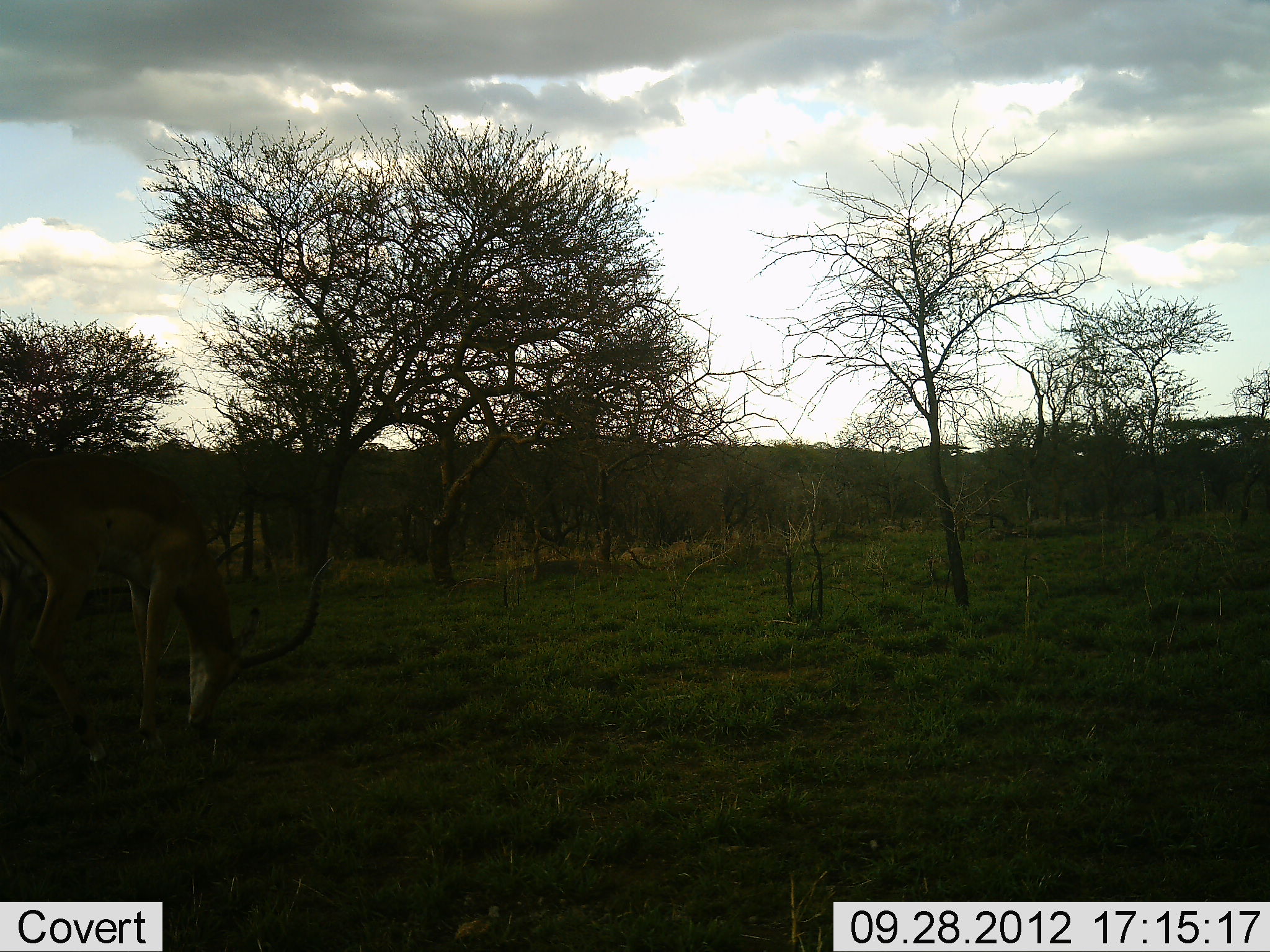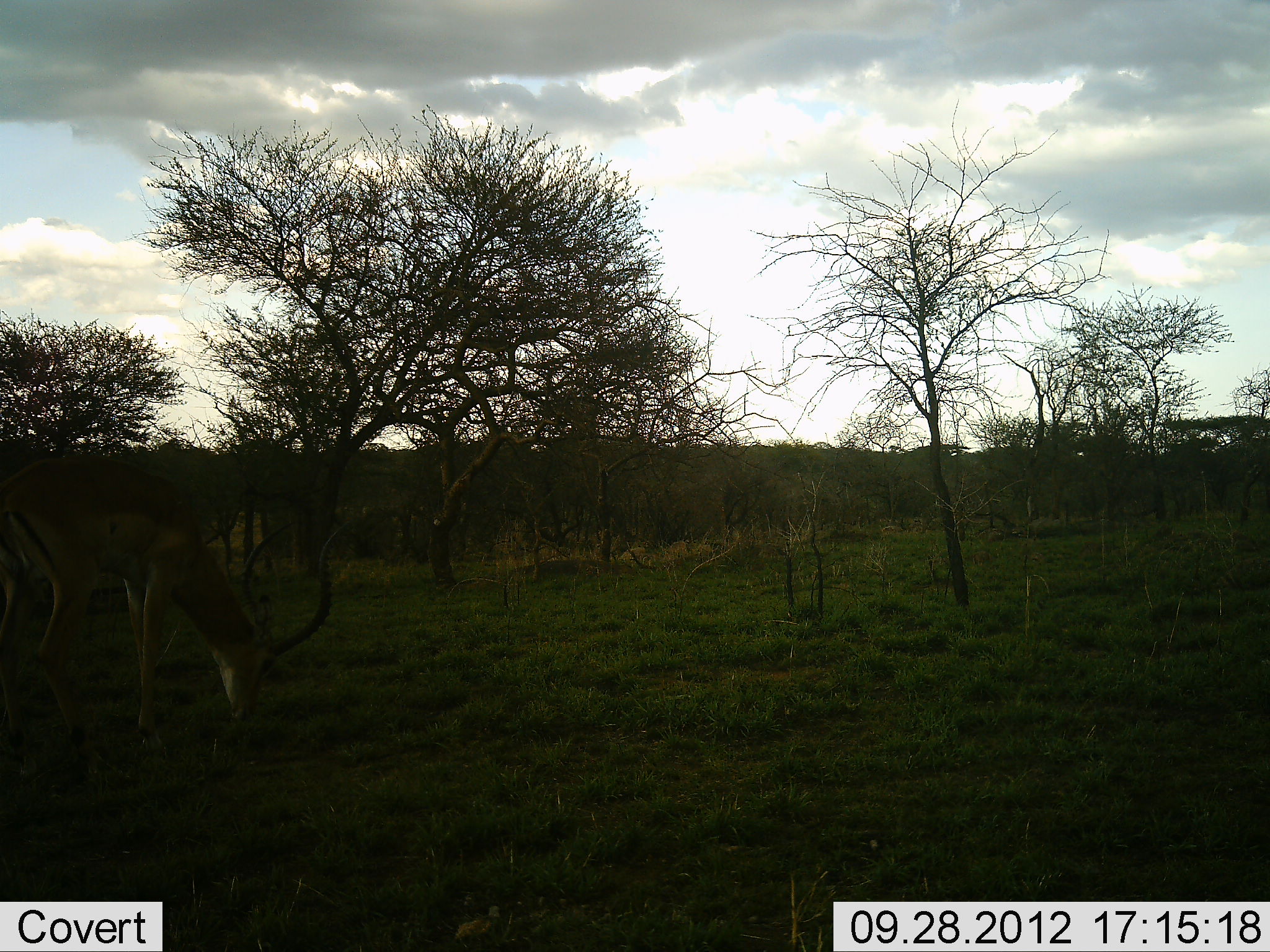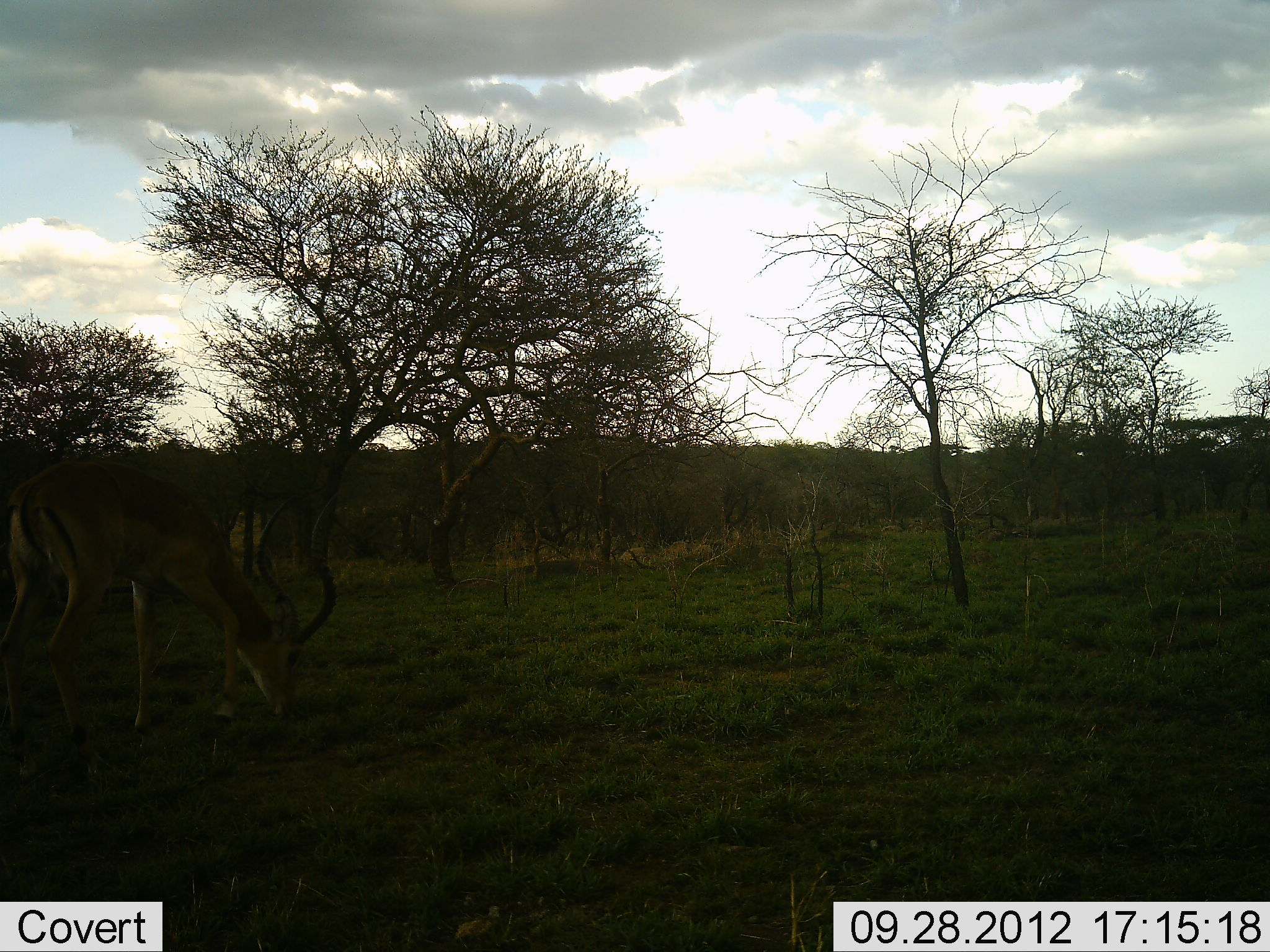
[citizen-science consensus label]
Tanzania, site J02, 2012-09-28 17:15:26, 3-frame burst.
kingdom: Animalia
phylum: Chordata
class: Mammalia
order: Artiodactyla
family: Bovidae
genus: Aepyceros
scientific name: Aepyceros melampus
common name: impala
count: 1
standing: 10%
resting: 0%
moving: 0%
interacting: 0%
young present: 0%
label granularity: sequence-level